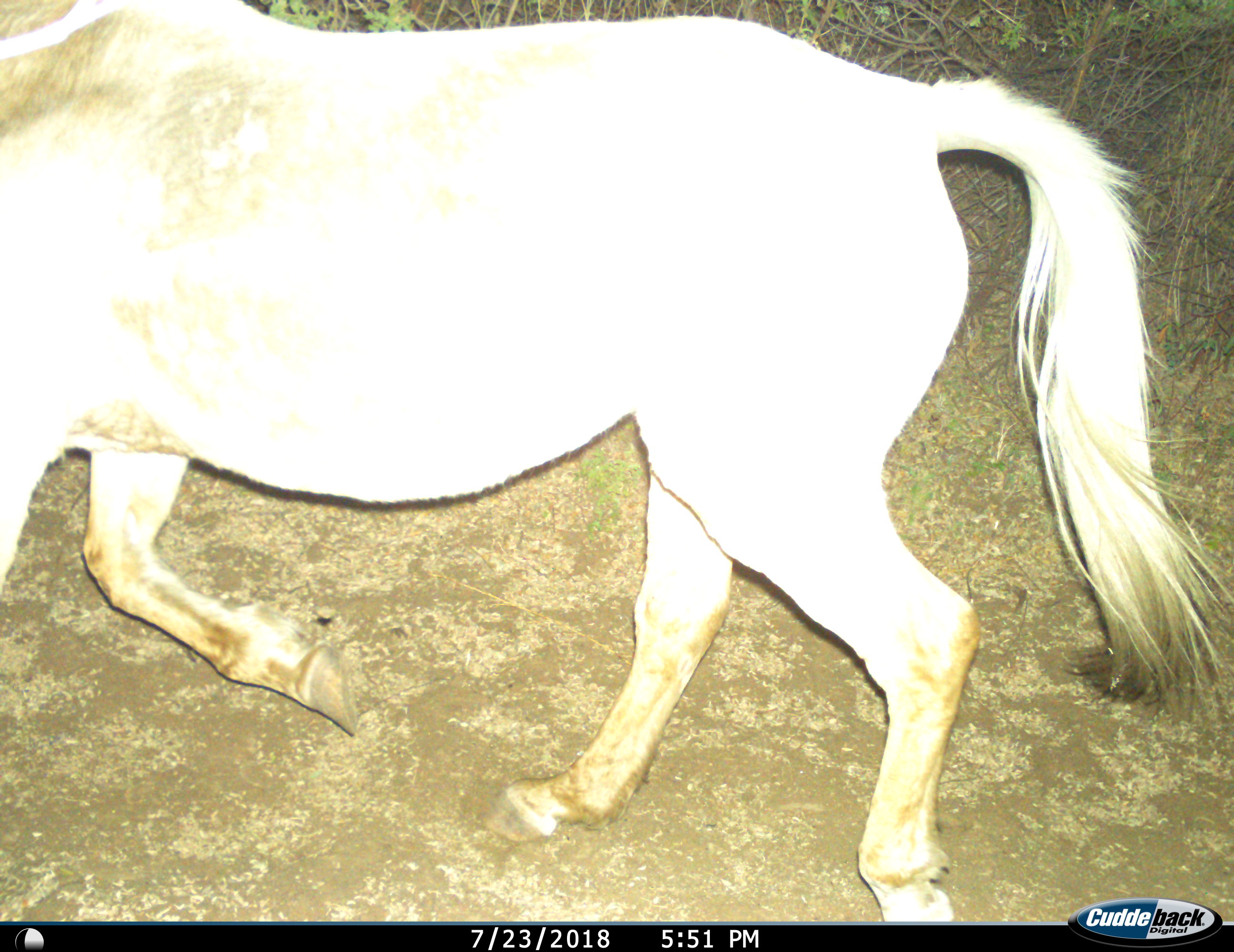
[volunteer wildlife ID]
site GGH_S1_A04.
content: unidentified animal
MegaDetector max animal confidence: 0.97